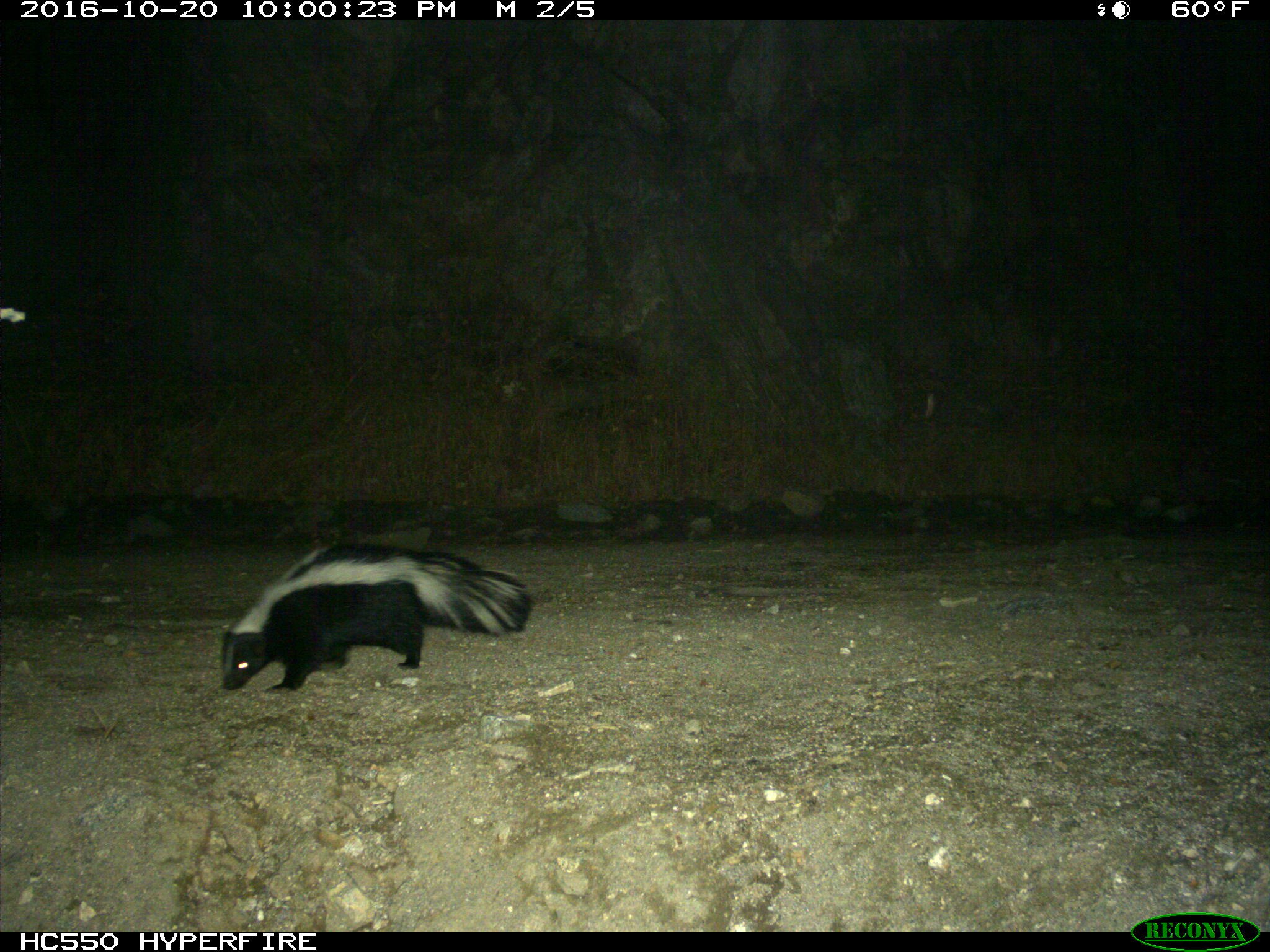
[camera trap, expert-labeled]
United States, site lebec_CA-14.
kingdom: Animalia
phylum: Chordata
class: Mammalia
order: Carnivora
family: Mephitidae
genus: Mephitis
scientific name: Mephitis mephitis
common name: striped skunk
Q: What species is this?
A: Mephitis mephitis (striped skunk).